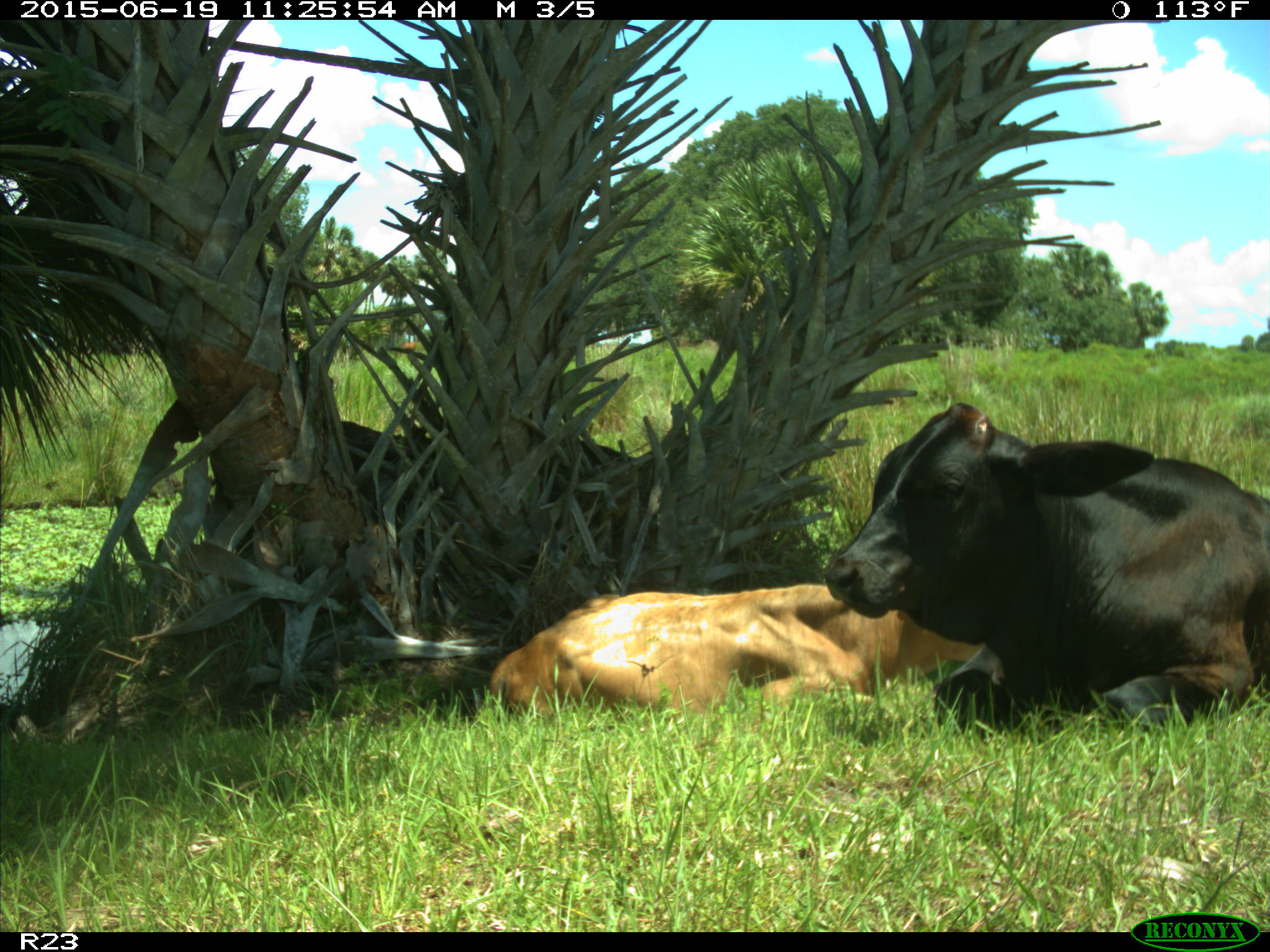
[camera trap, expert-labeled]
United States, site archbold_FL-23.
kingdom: Animalia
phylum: Chordata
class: Mammalia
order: Artiodactyla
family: Bovidae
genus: Bos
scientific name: Bos taurus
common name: domestic cow